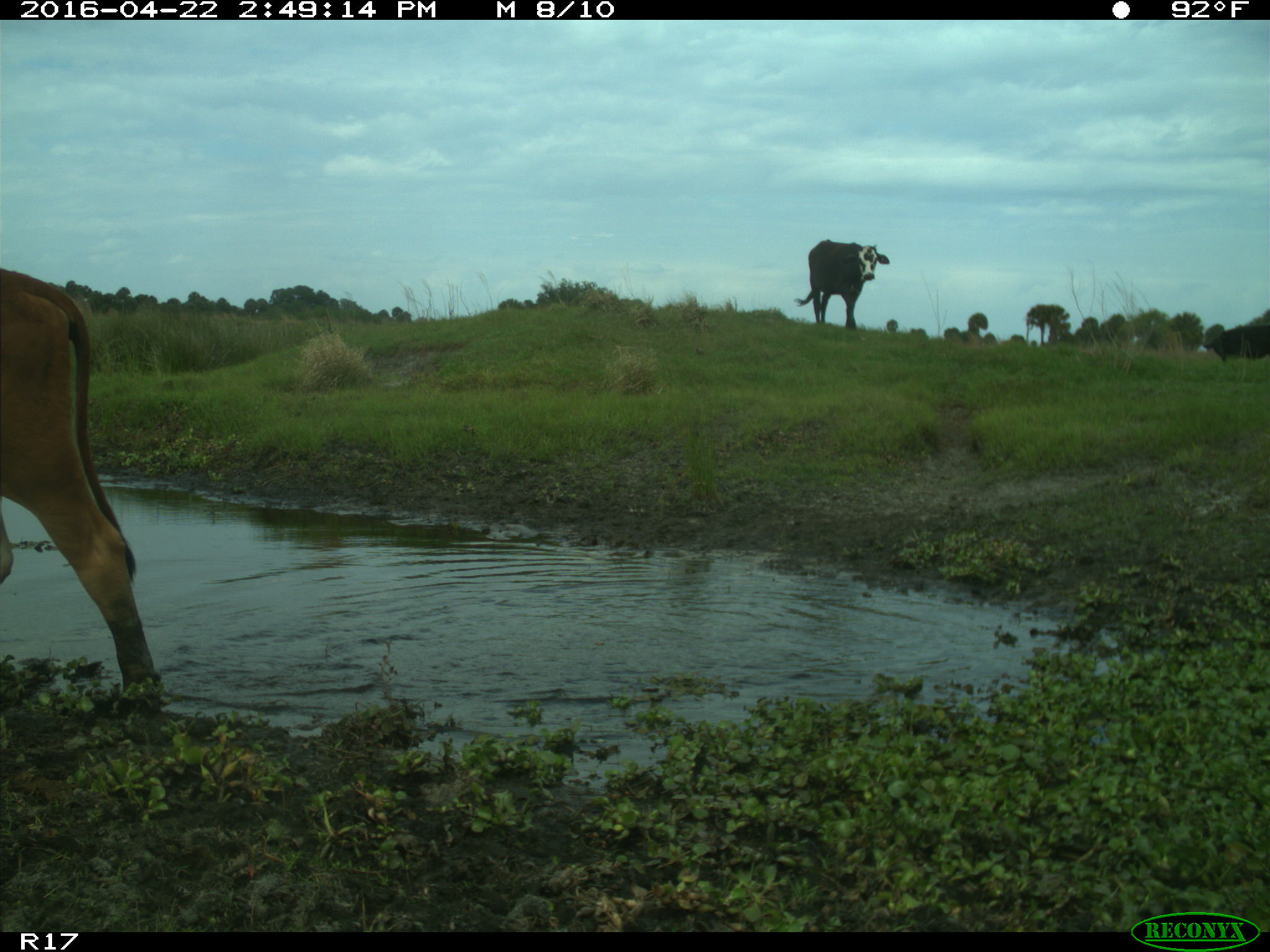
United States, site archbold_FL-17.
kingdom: Animalia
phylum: Chordata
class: Mammalia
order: Artiodactyla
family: Bovidae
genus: Bos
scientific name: Bos taurus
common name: domestic cow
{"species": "Bos taurus (domestic cow)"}